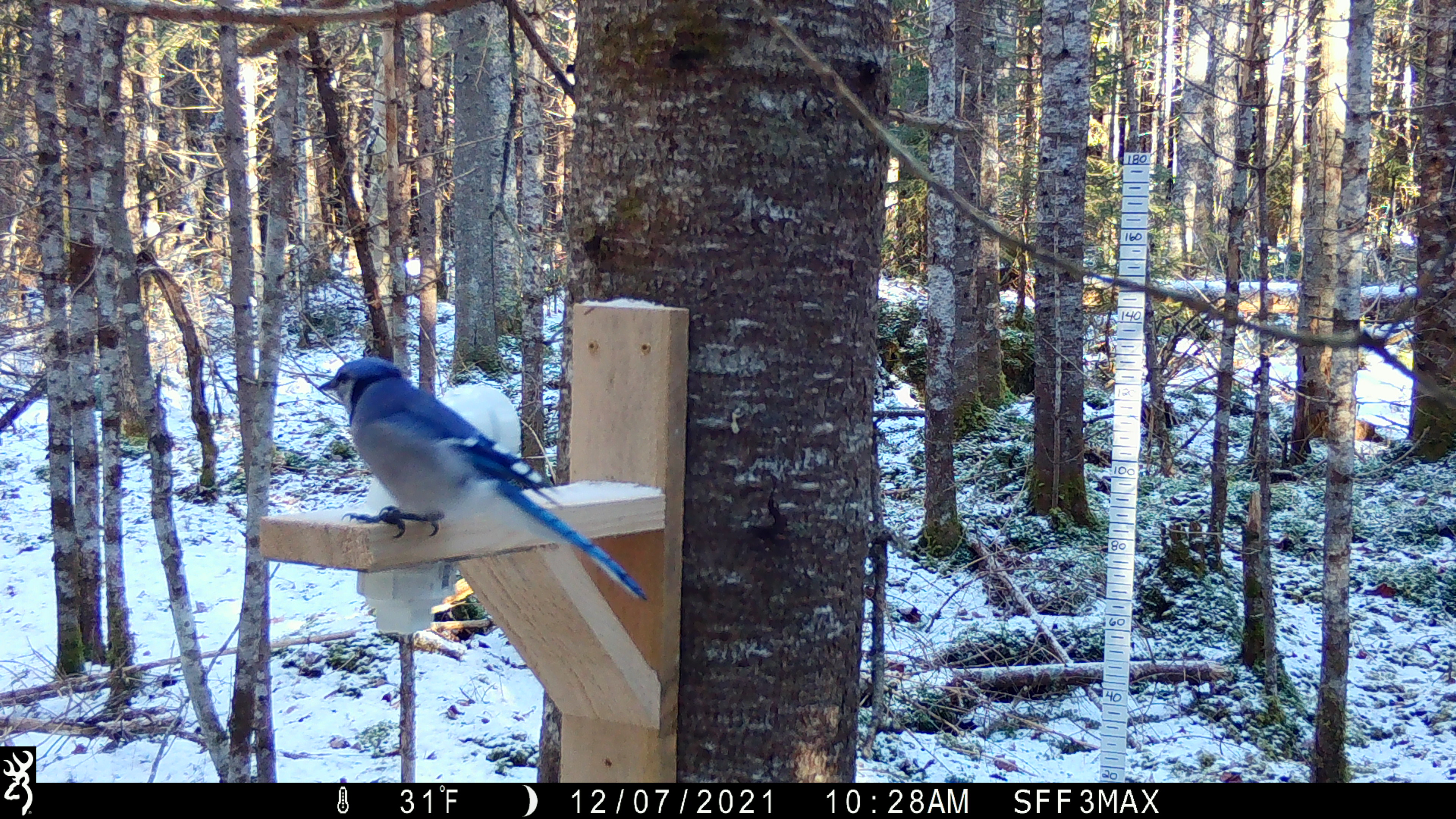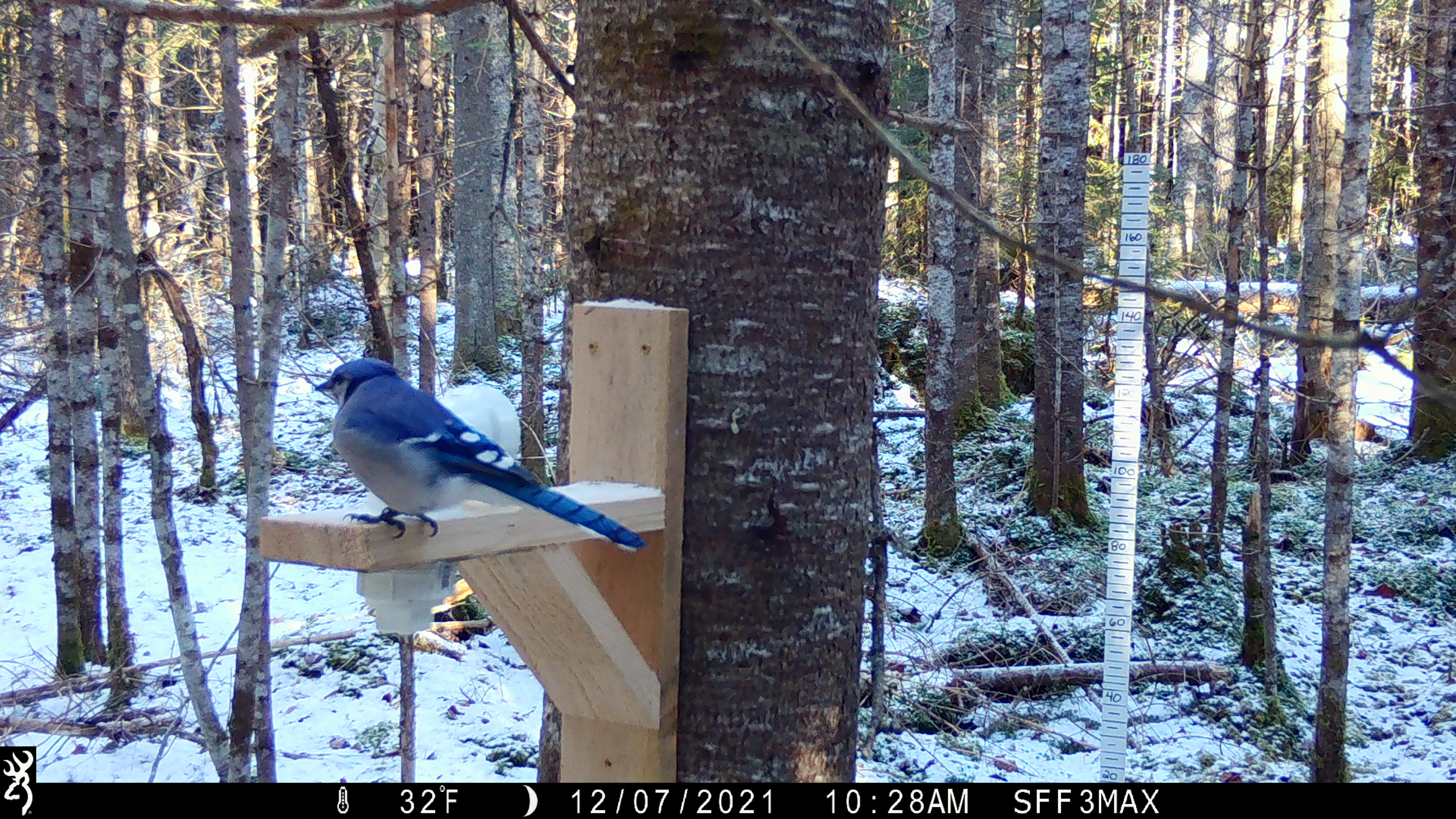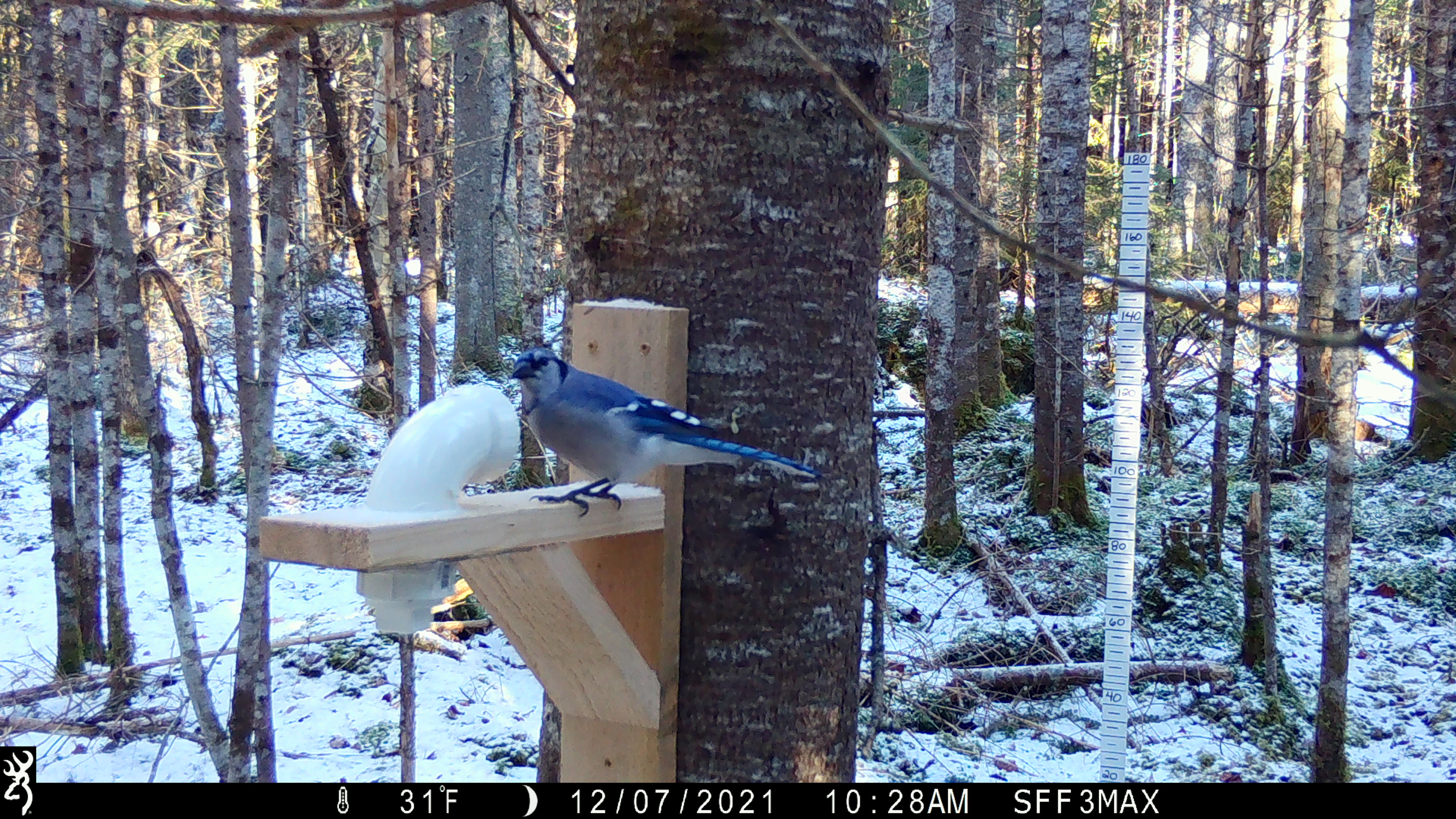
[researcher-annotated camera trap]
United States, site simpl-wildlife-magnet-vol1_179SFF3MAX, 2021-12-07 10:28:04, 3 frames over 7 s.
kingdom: Animalia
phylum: Chordata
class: Aves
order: Passeriformes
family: Corvidae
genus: Cyanocitta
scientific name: Cyanocitta cristata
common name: blue jay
Blue jay (Cyanocitta cristata).